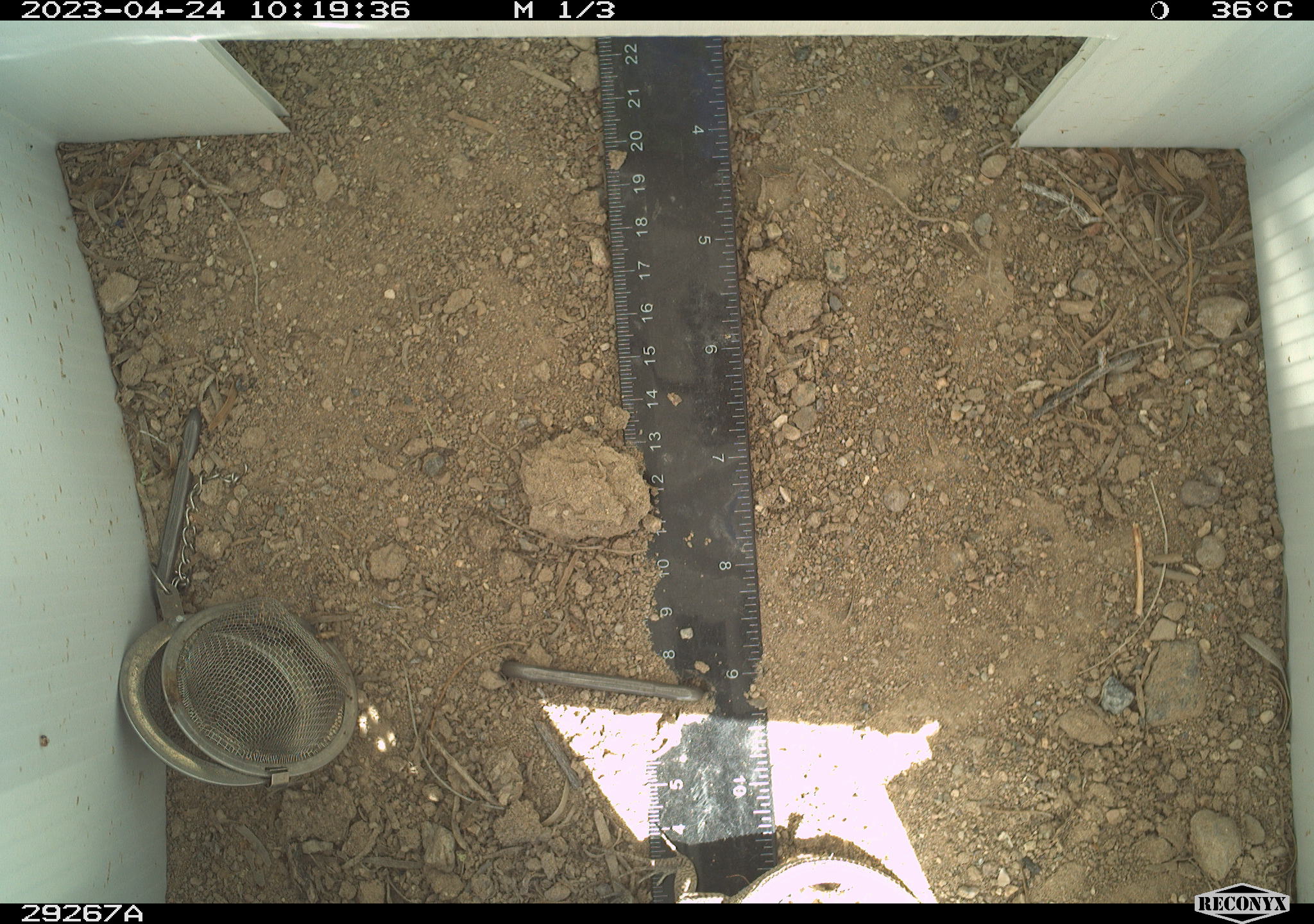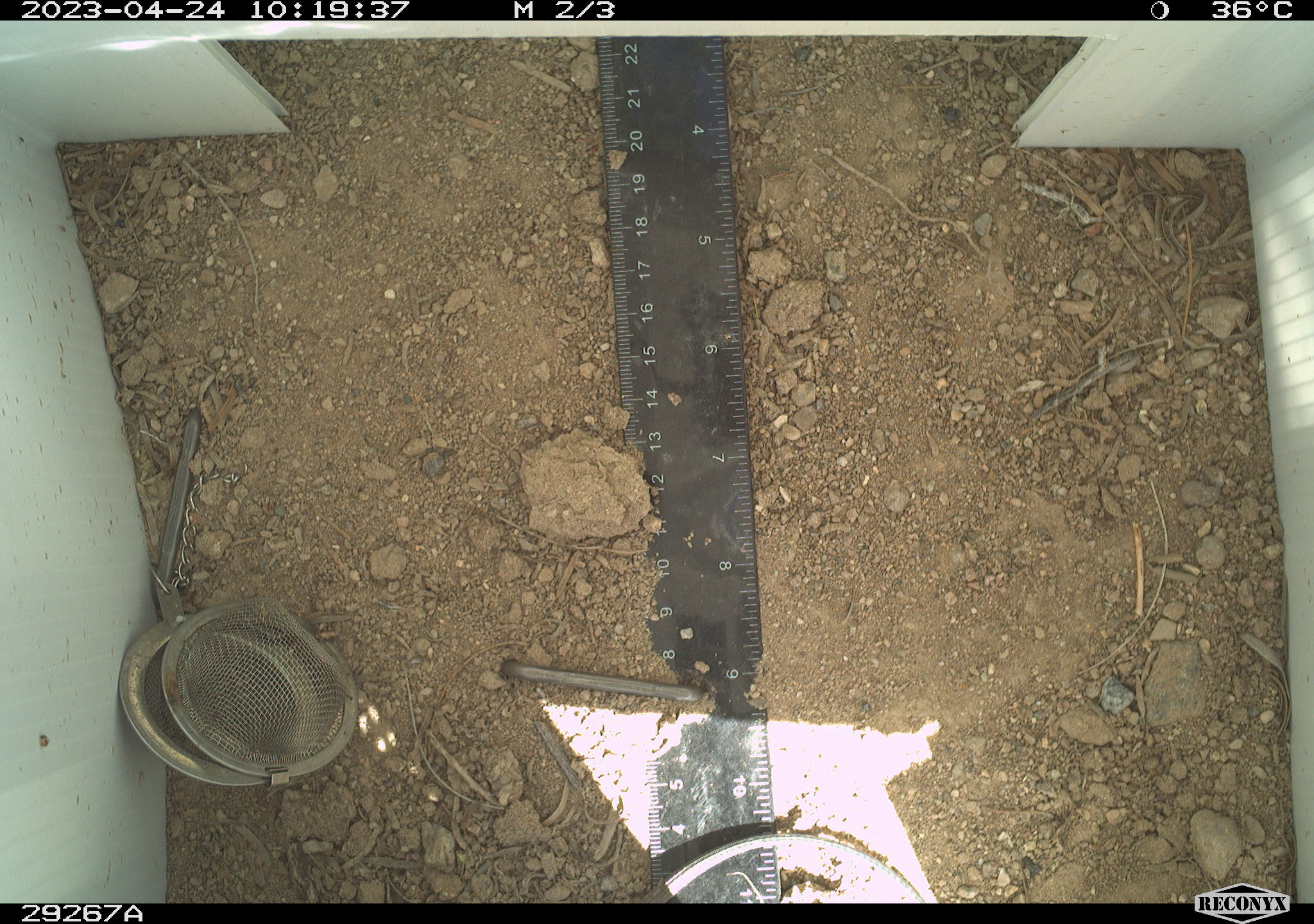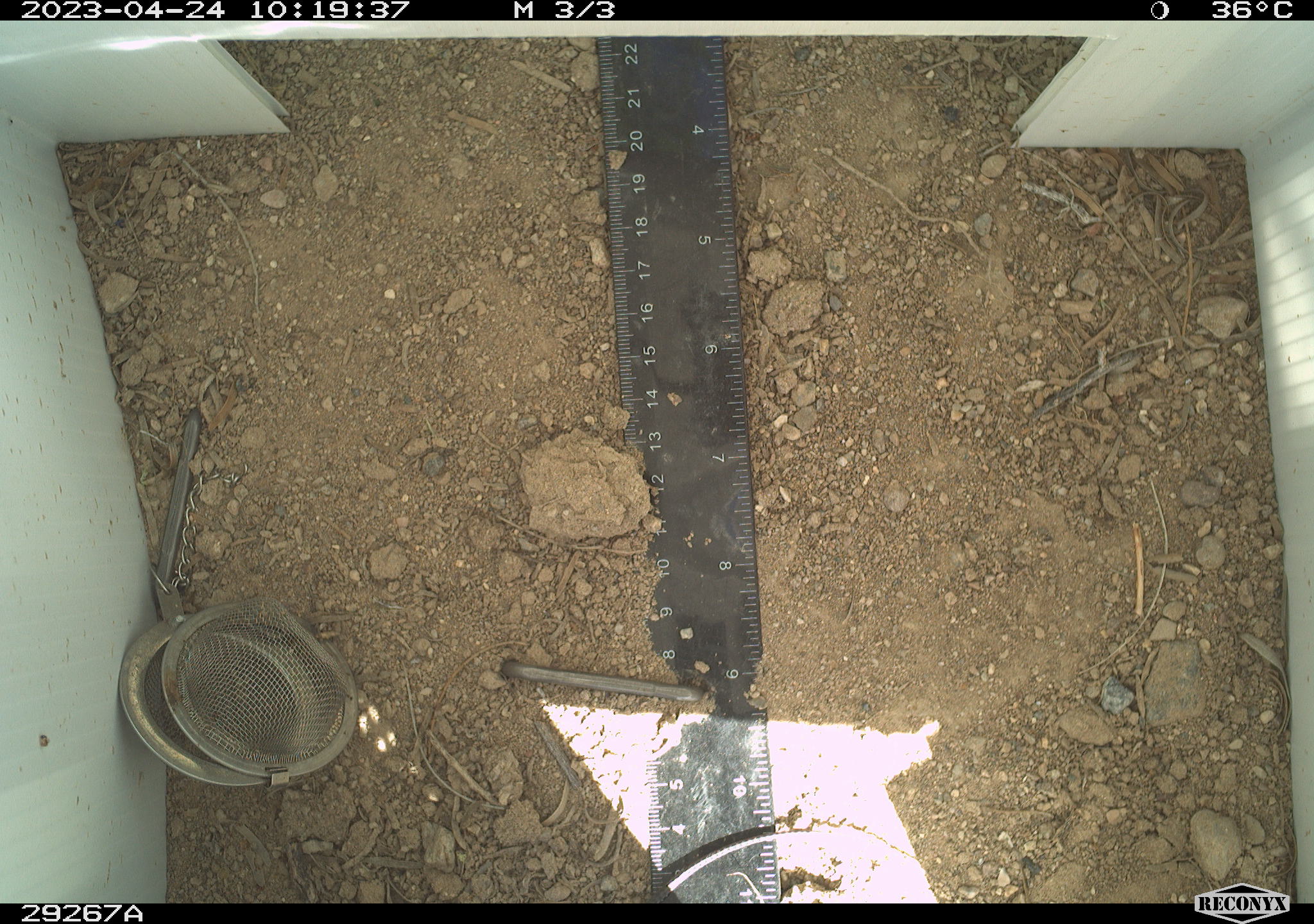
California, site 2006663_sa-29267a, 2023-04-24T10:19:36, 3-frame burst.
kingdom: Animalia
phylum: Chordata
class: Reptilia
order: Squamata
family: Teiidae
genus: Aspidoscelis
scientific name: Aspidoscelis tigris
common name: western whiptail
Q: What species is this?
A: Western whiptail (Aspidoscelis tigris).